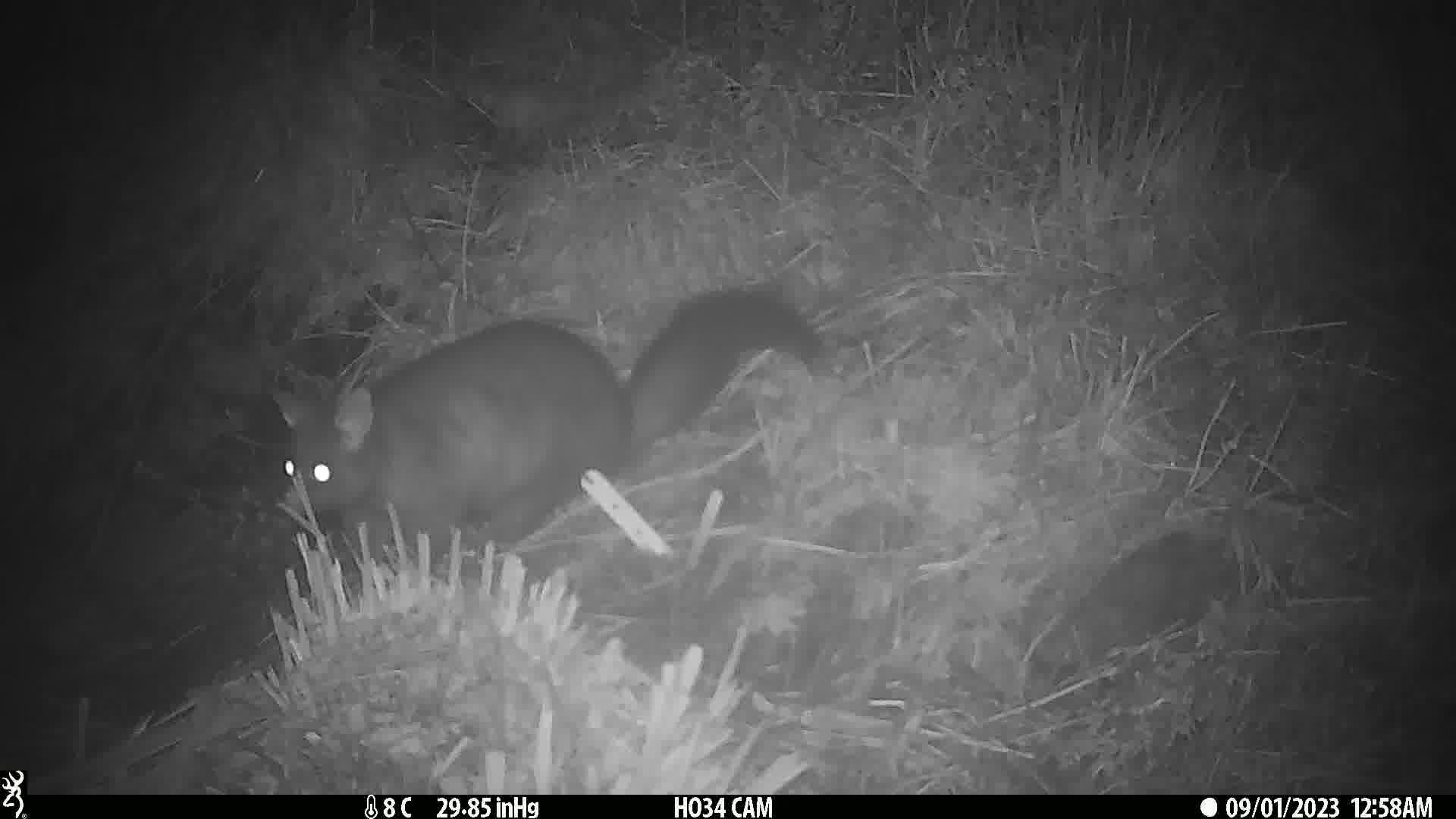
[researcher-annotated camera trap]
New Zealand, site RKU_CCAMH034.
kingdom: Animalia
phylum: Chordata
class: Mammalia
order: Diprotodontia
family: Phalangeridae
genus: Trichosurus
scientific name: Trichosurus vulpecula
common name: common brushtail possum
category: possum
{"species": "possum (common brushtail possum) (Trichosurus vulpecula)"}